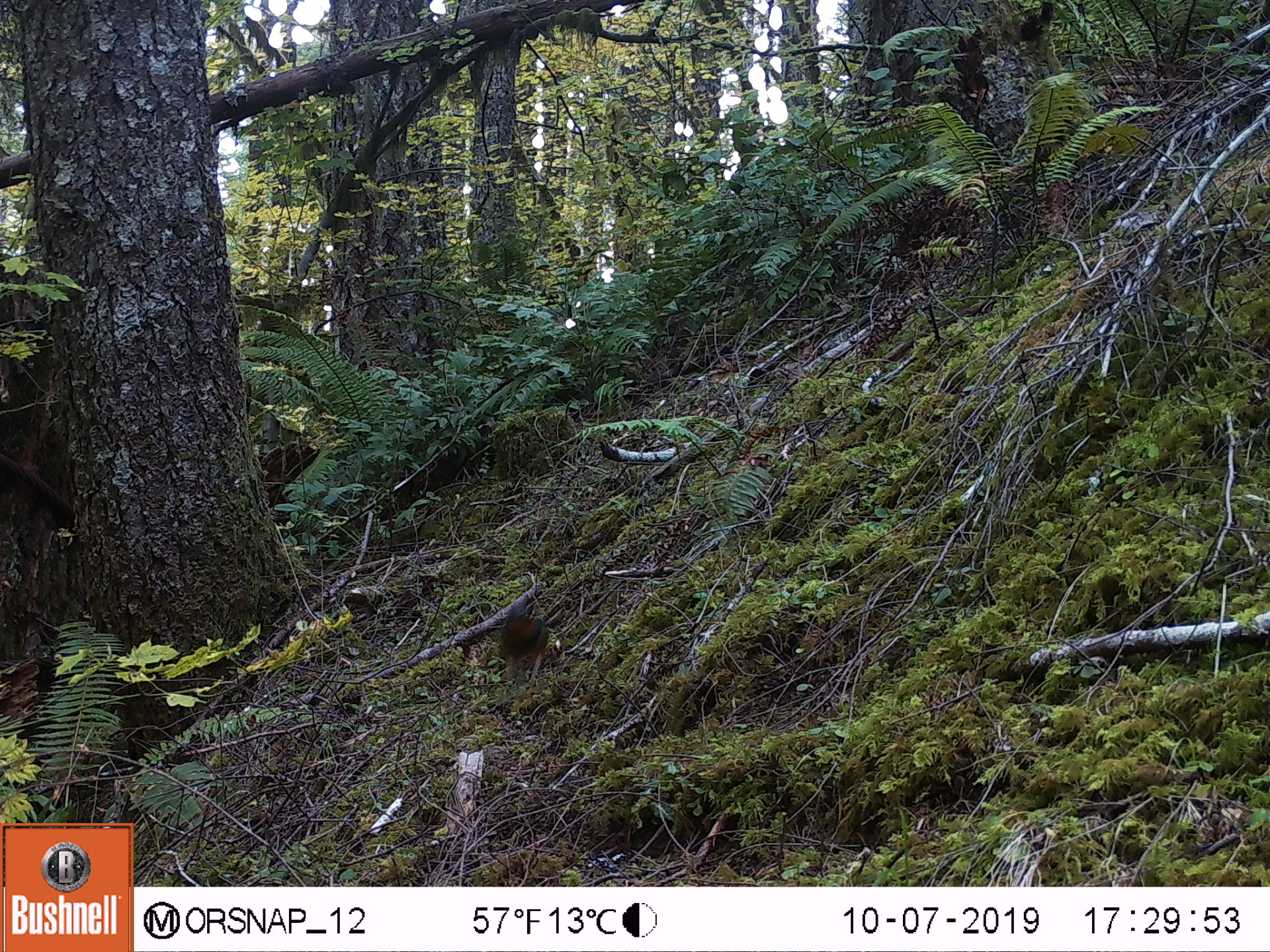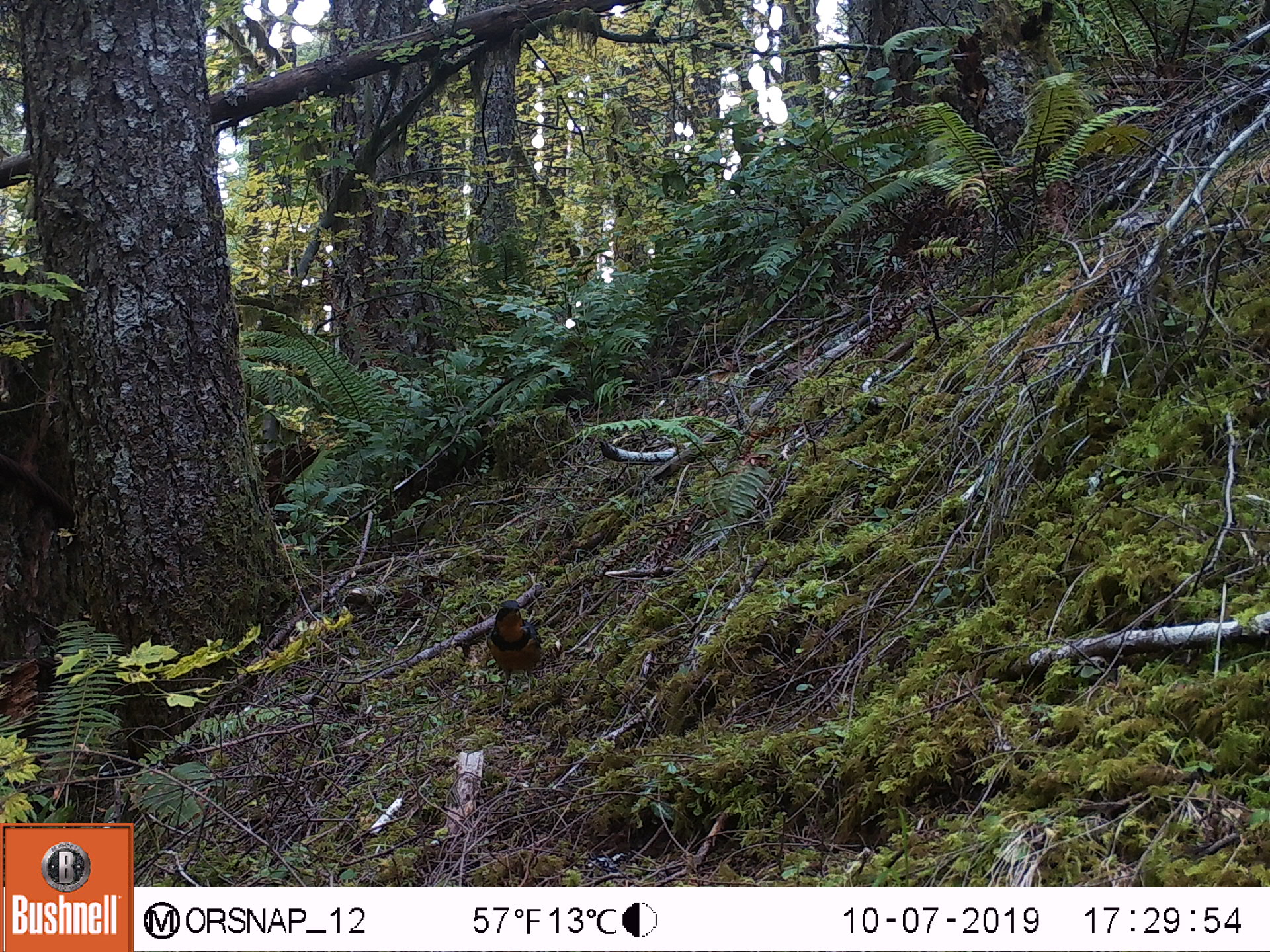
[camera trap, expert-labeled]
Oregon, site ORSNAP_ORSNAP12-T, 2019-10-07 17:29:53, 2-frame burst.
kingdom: Animalia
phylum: Chordata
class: Aves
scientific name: Aves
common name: bird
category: other bird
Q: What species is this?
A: Other bird (bird) (Aves).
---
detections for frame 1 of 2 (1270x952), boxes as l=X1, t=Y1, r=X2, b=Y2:
other bird: l=479, t=563, r=594, b=715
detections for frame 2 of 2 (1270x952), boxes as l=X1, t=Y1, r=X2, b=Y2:
other bird: l=473, t=594, r=571, b=728